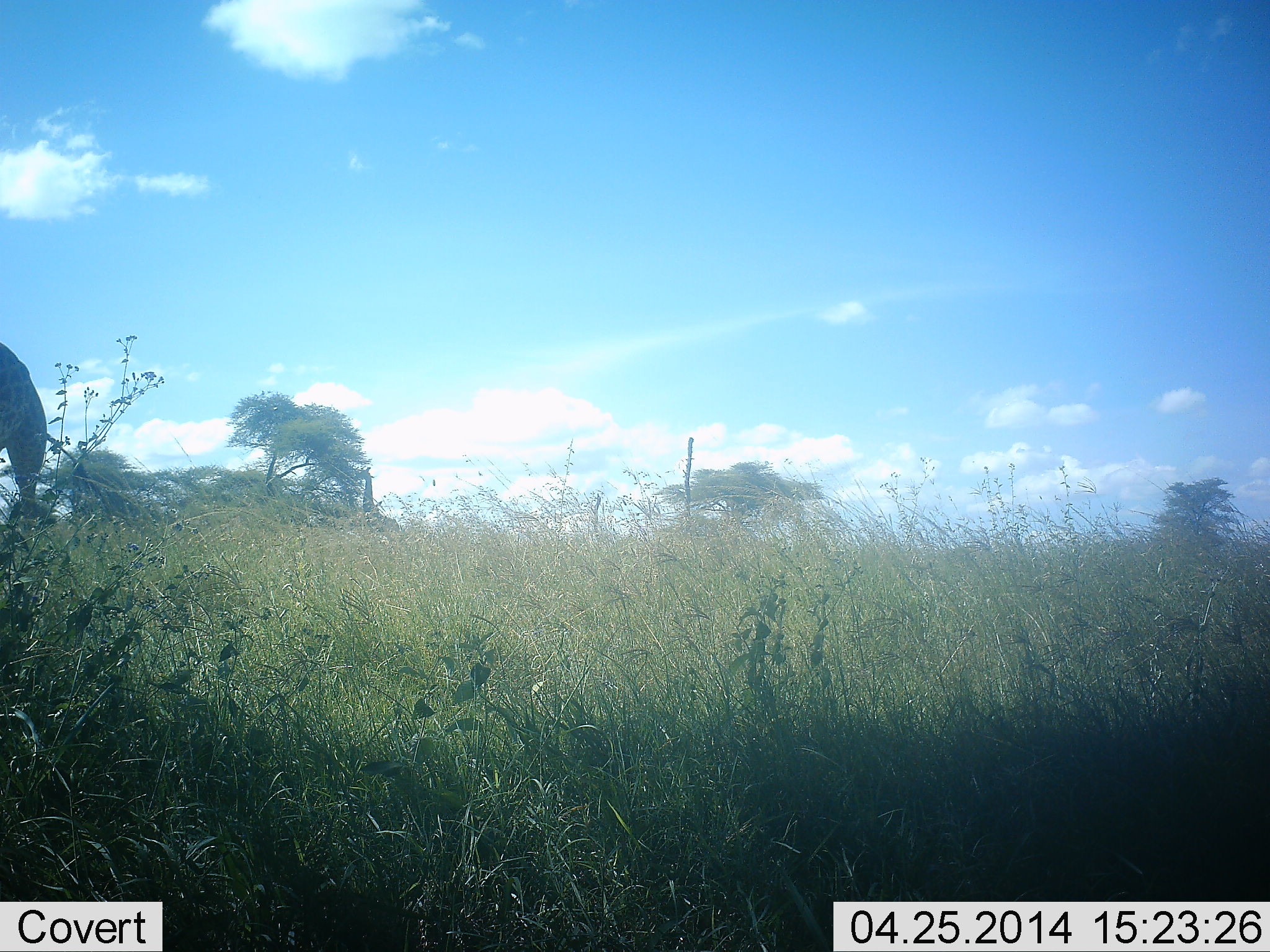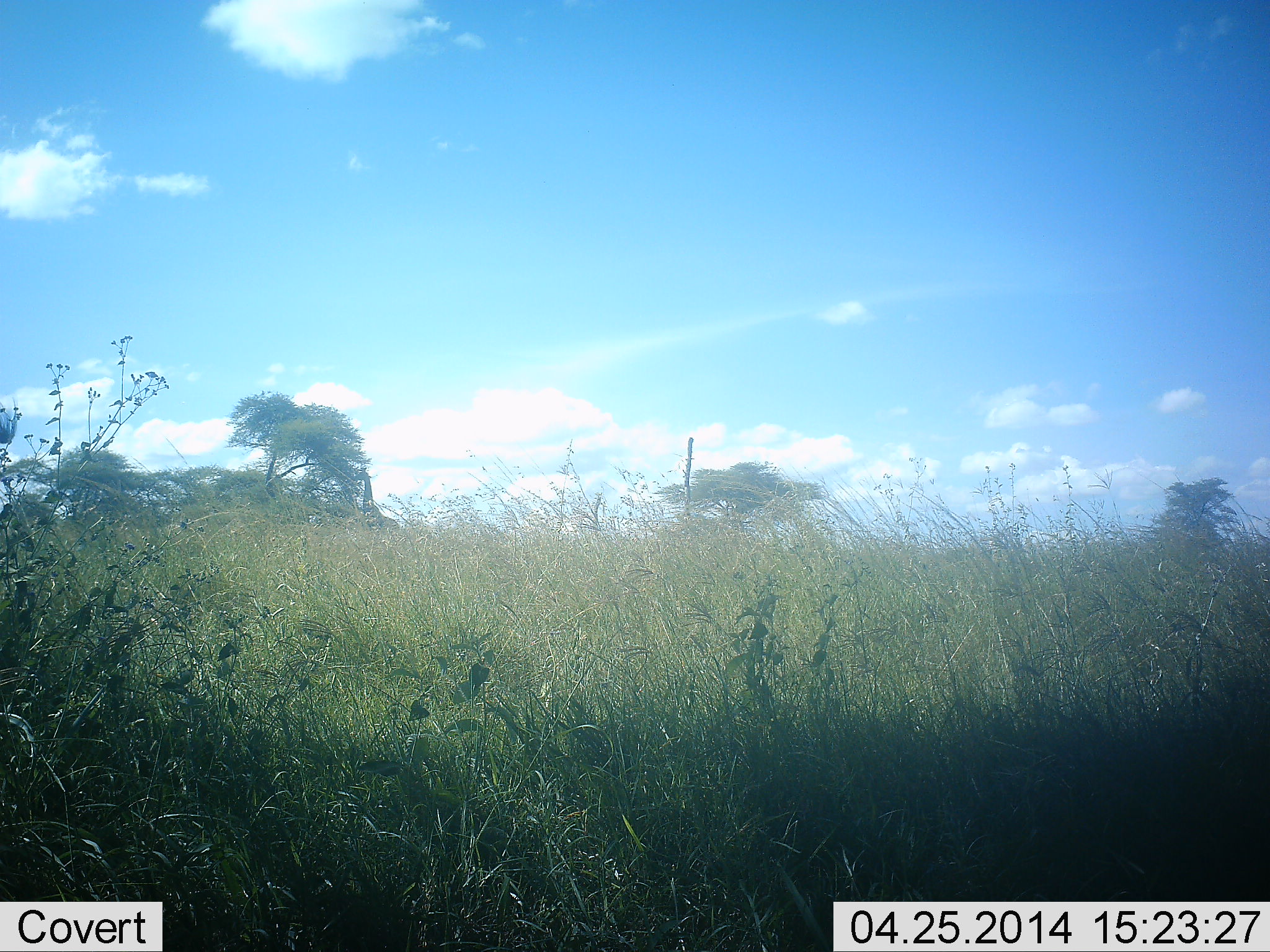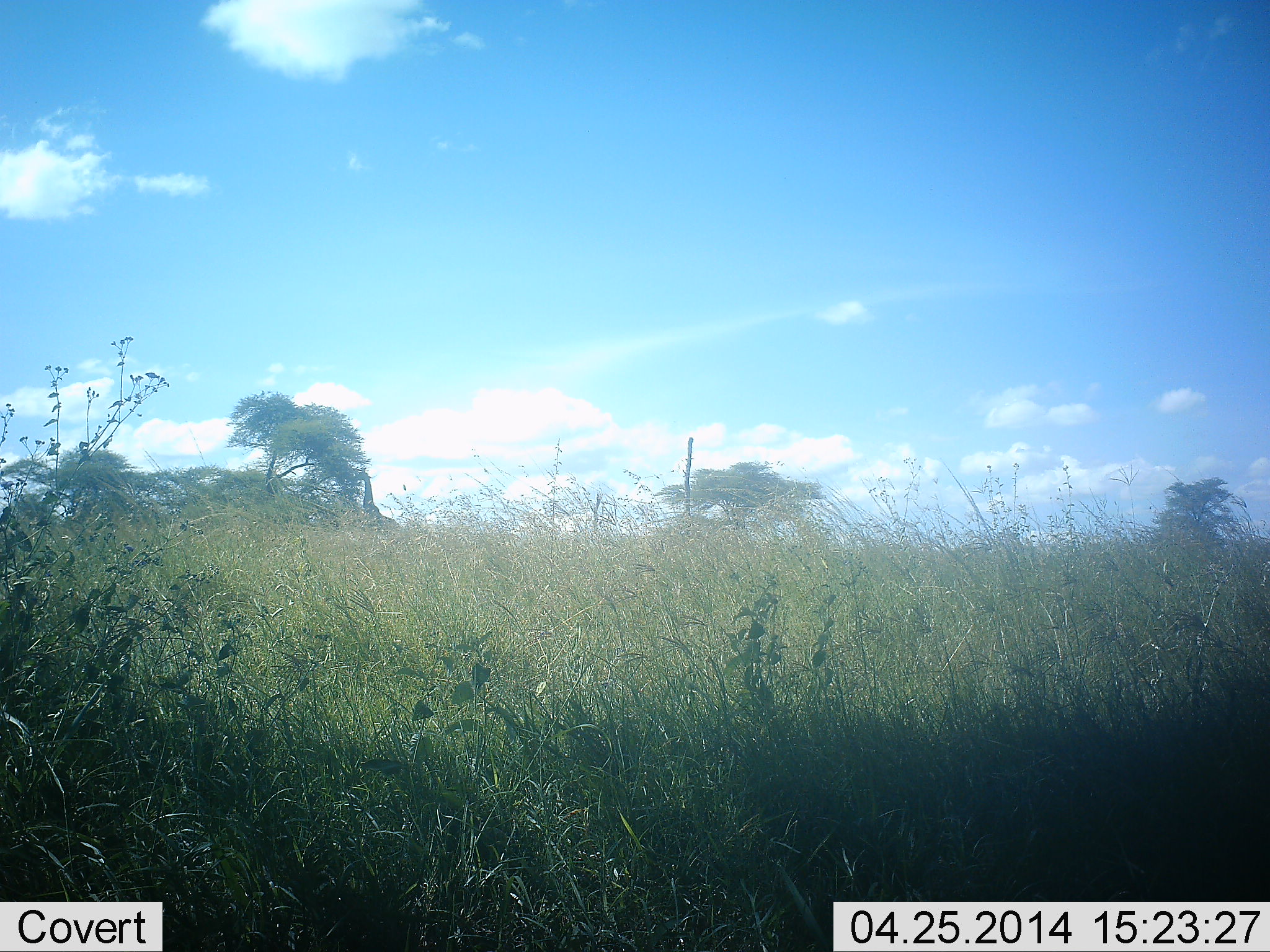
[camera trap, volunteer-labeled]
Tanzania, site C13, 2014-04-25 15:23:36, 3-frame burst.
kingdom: Animalia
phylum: Chordata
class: Mammalia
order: Artiodactyla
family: Giraffidae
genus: Giraffa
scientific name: Giraffa camelopardalis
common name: giraffe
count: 1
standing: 17%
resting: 0%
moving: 100%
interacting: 0%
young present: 0%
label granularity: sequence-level